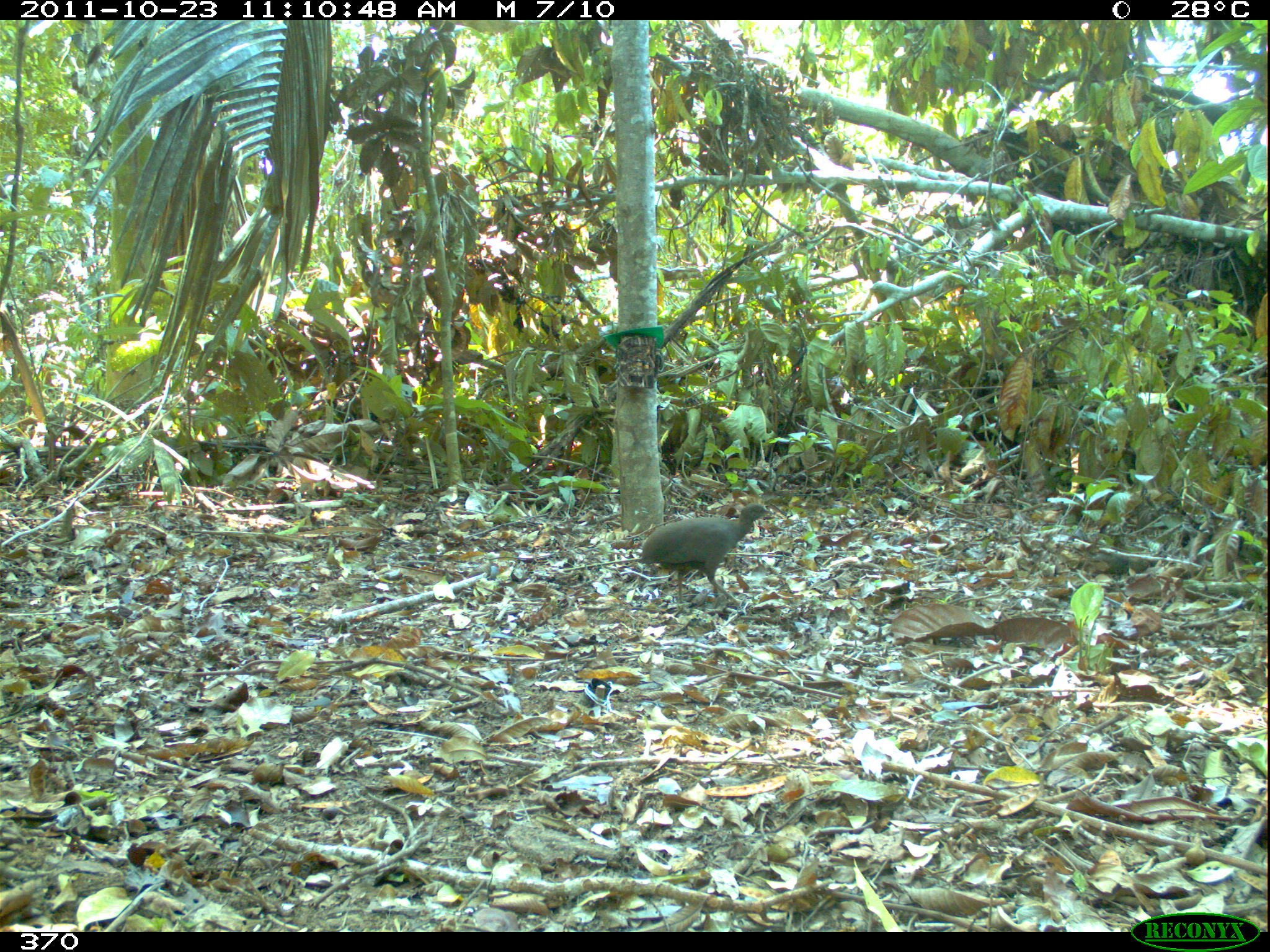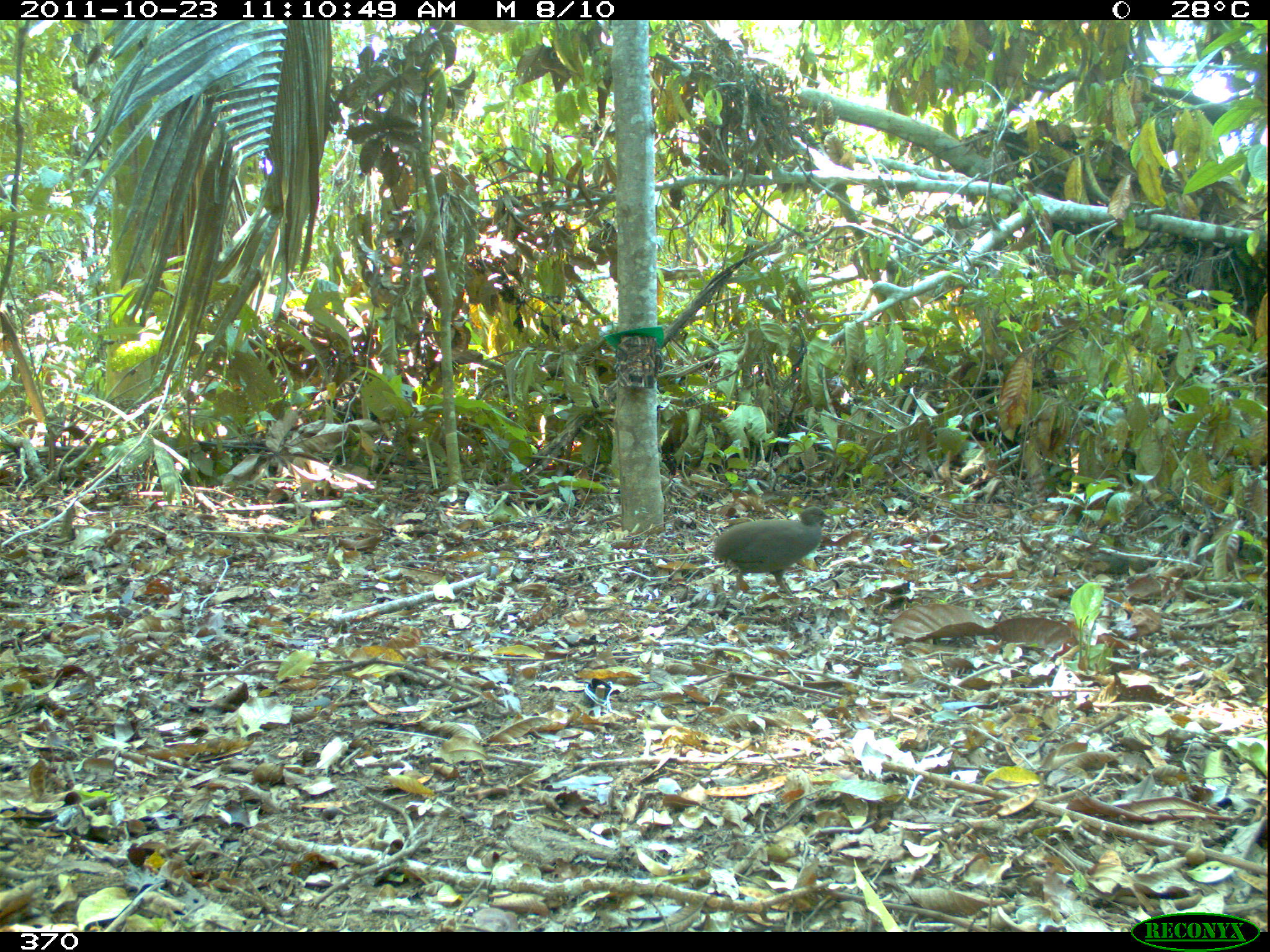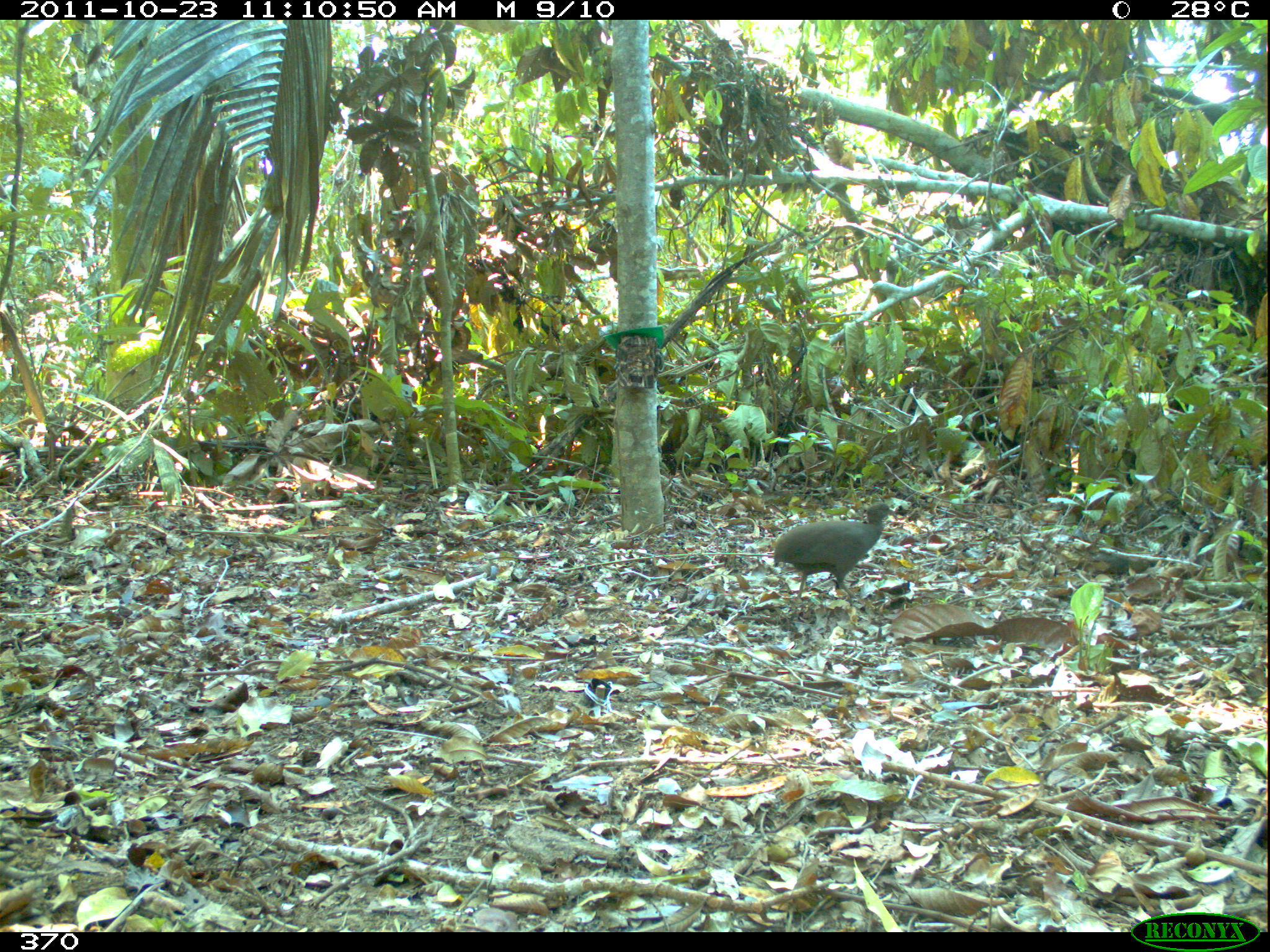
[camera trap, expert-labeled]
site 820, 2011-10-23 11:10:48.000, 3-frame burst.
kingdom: Animalia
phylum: Chordata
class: Aves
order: Tinamiformes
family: Tinamidae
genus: Crypturellus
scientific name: Crypturellus cinereus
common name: cinereous tinamou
Crypturellus cinereus (cinereous tinamou).